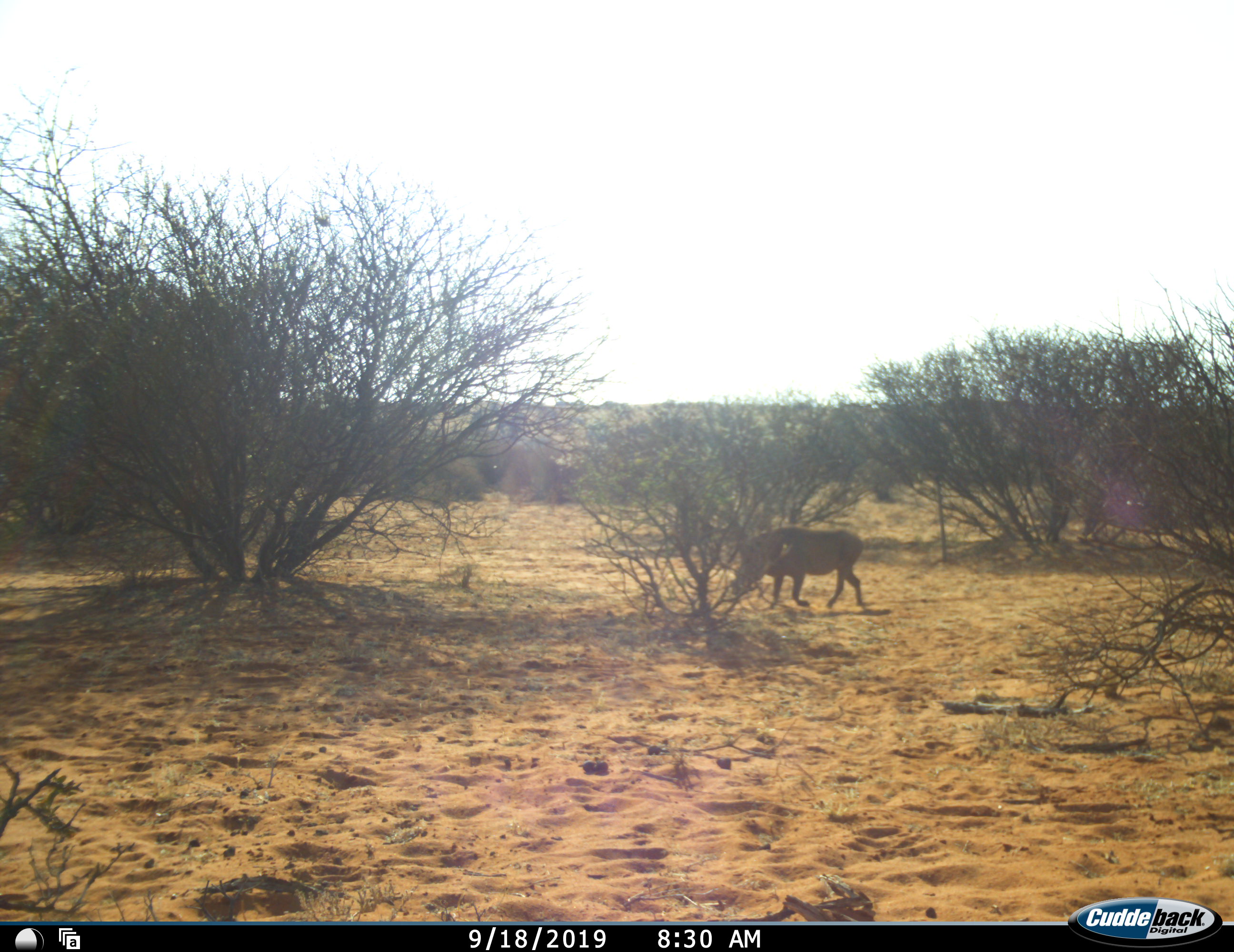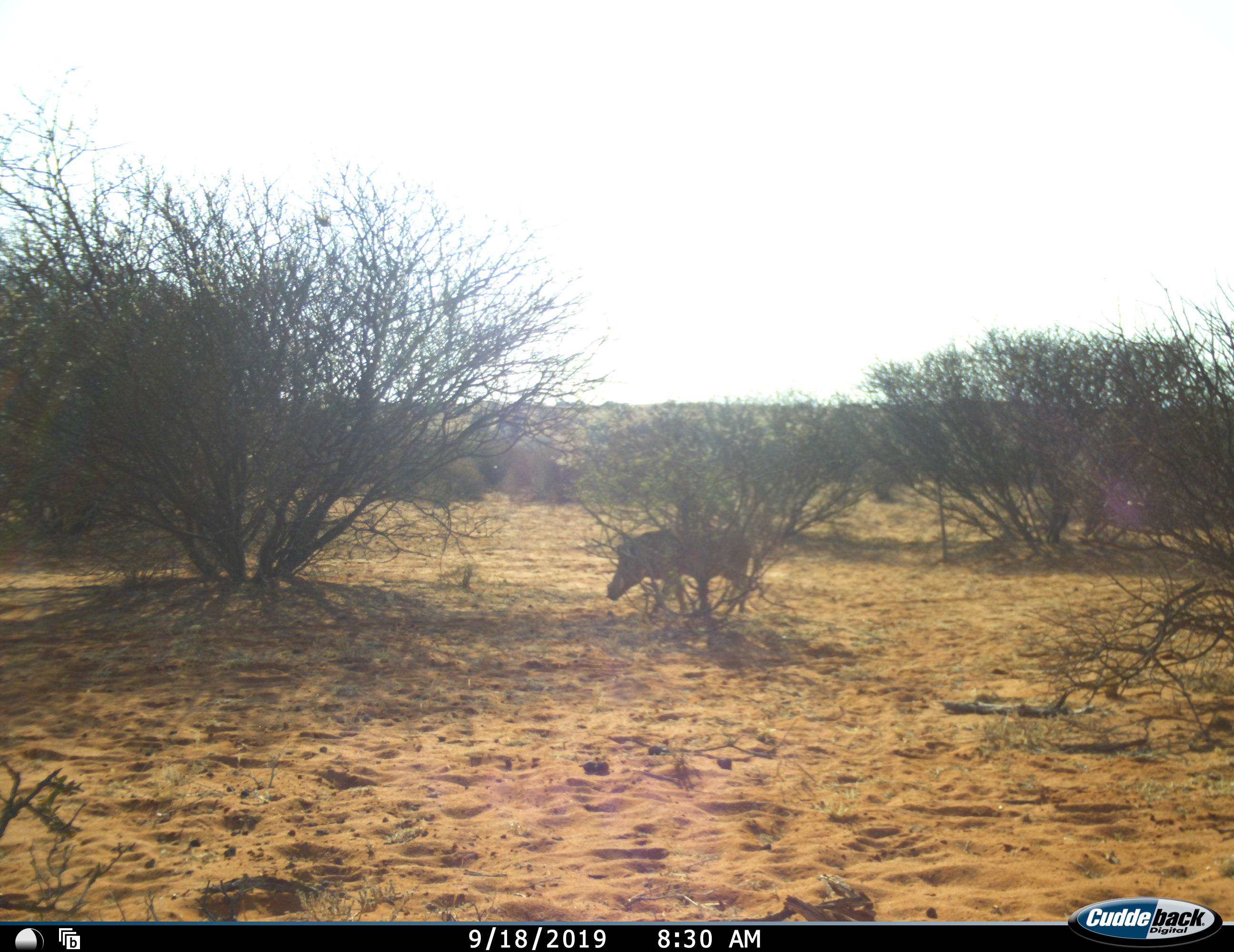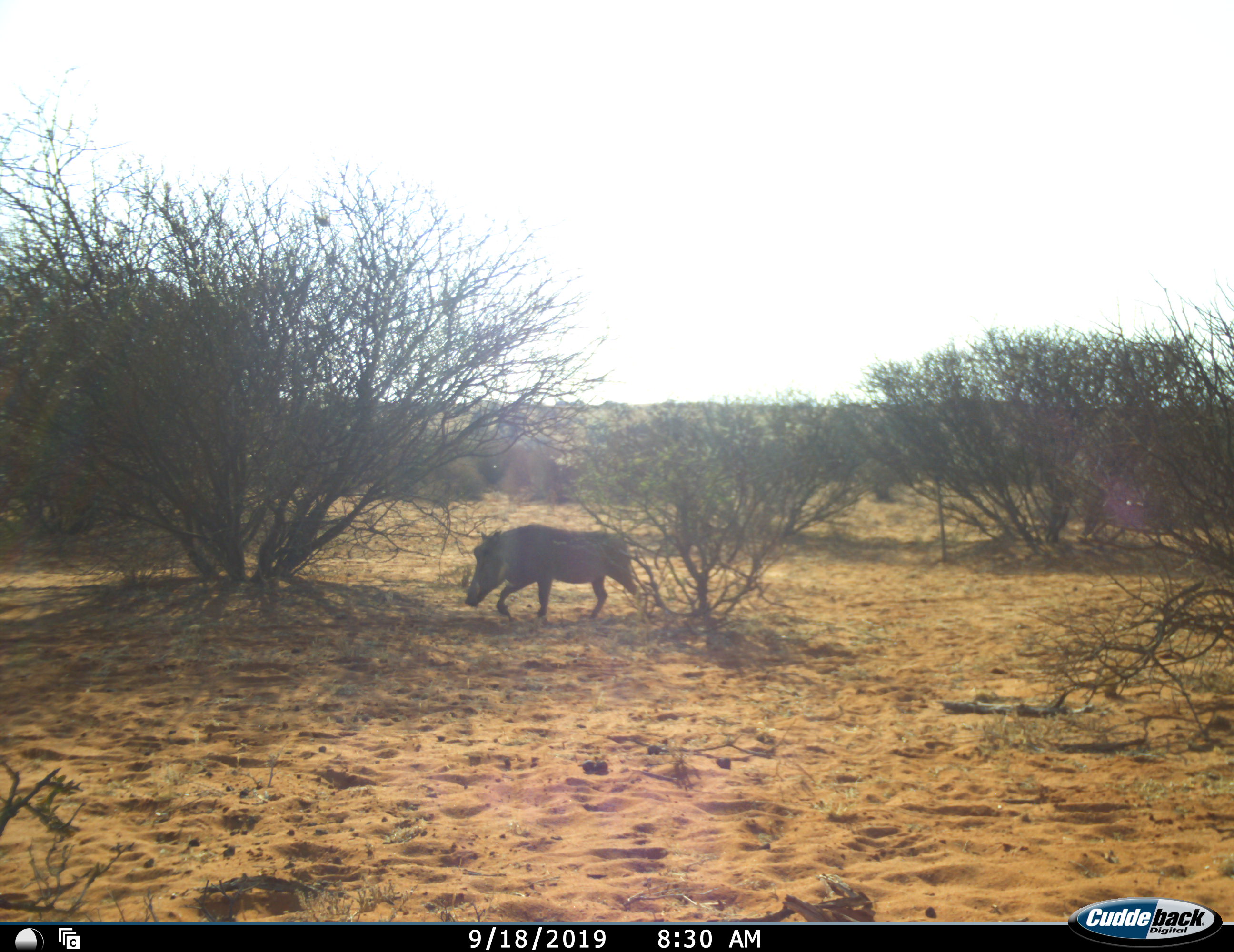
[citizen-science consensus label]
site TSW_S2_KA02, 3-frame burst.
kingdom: Animalia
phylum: Chordata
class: Mammalia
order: Artiodactyla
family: Suidae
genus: Phacochoerus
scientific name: Phacochoerus africanus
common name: warthog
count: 1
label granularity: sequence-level